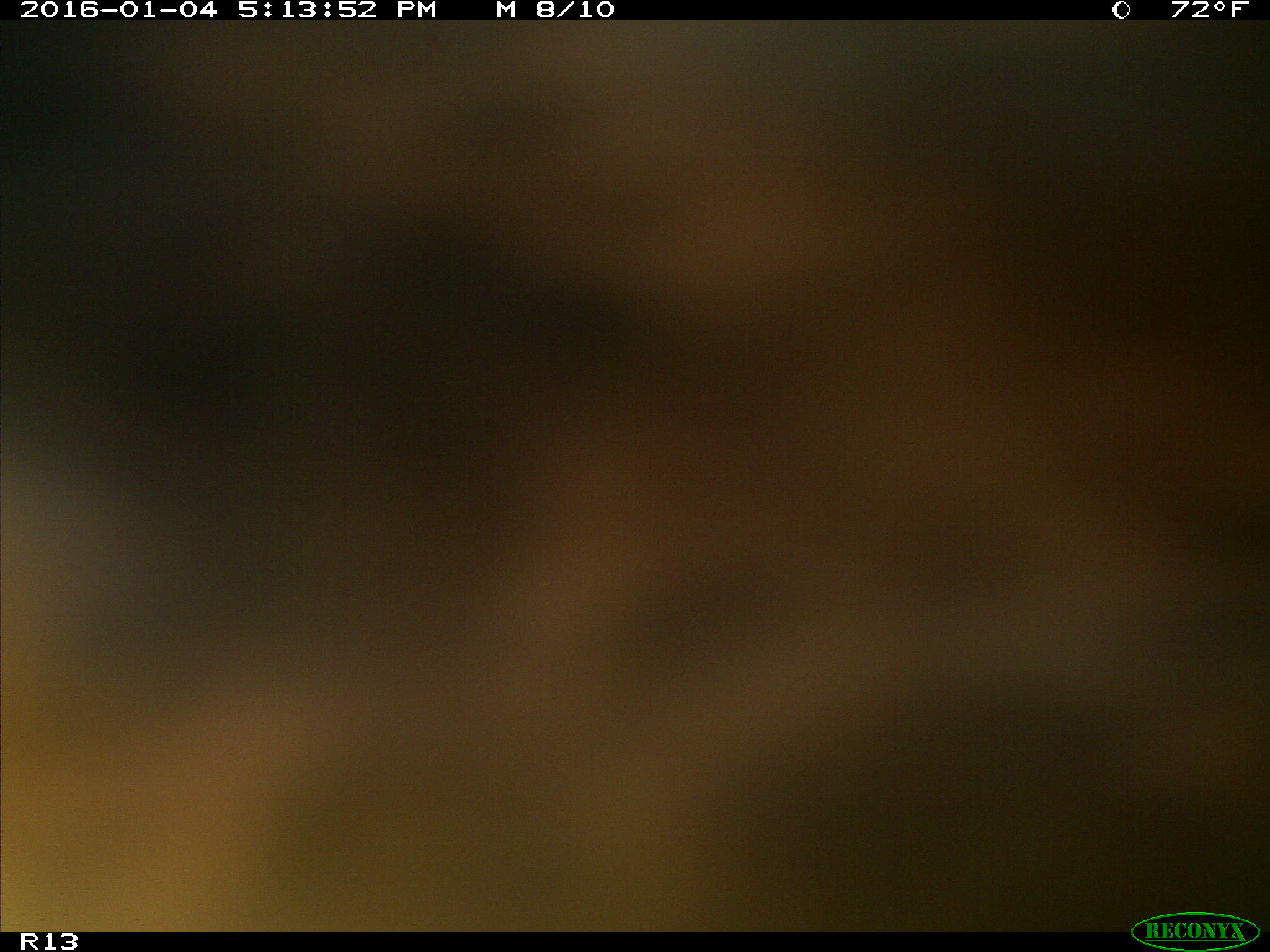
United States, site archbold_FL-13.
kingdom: Animalia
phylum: Chordata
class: Mammalia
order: Artiodactyla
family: Bovidae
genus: Bos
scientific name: Bos taurus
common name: domestic cow